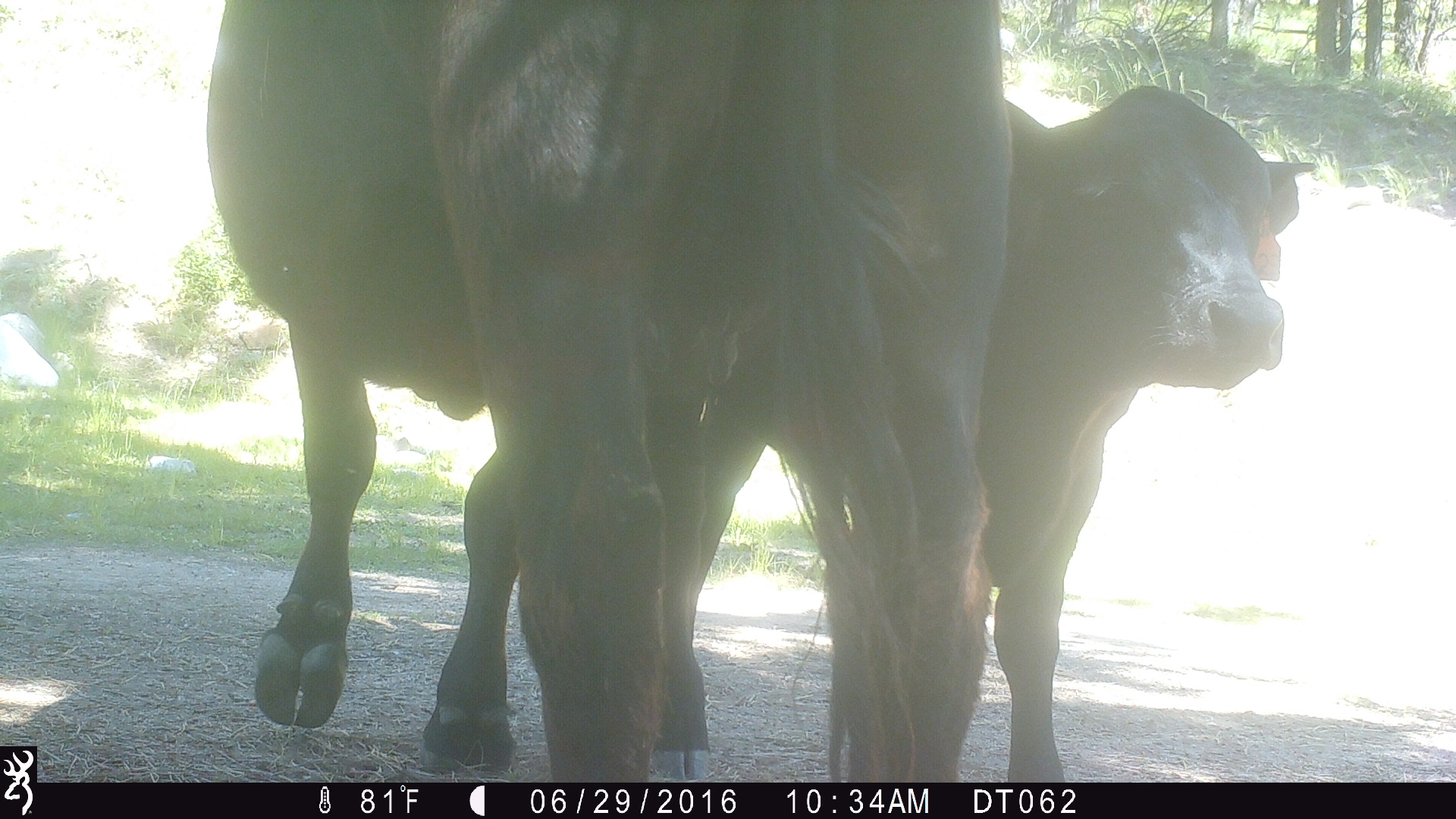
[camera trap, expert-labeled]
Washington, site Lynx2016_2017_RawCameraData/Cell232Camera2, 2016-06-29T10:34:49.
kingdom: Animalia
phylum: Chordata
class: Mammalia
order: Artiodactyla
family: Bovidae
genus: Bos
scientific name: Bos taurus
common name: domestic cattle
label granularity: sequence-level